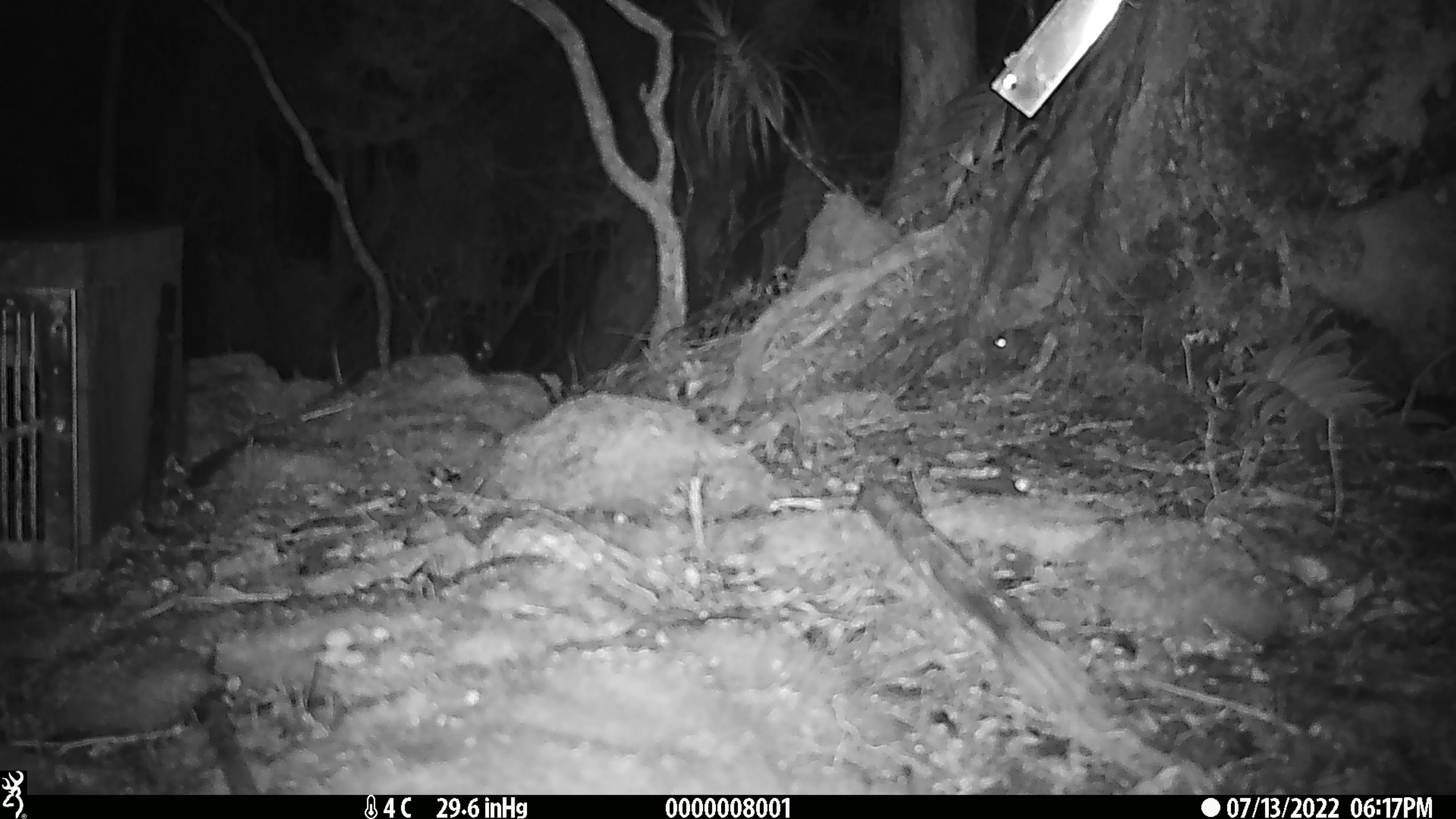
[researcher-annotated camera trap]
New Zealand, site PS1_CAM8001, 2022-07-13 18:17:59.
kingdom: Animalia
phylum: Chordata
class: Mammalia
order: Rodentia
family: Muridae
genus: Mus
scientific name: Mus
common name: mouse